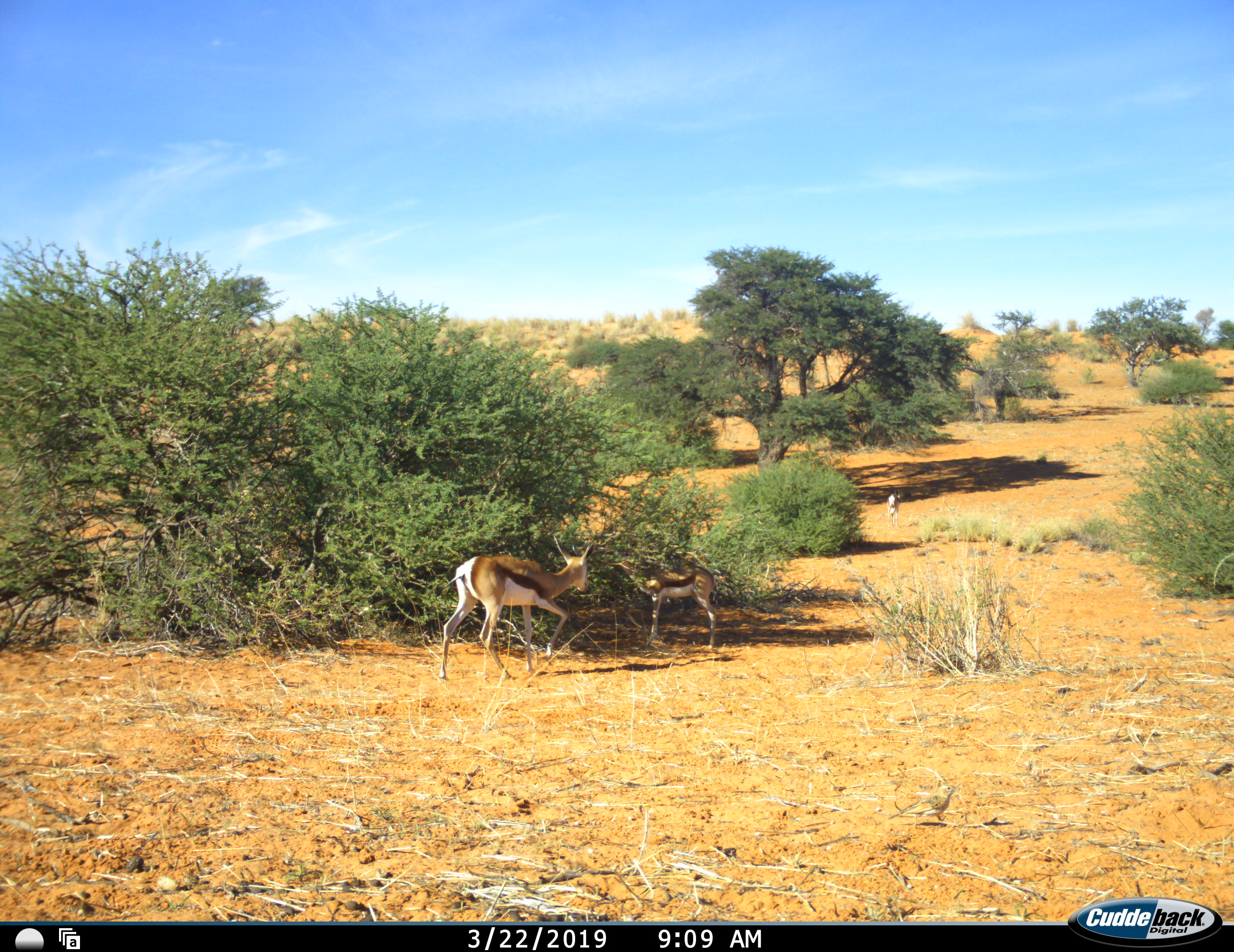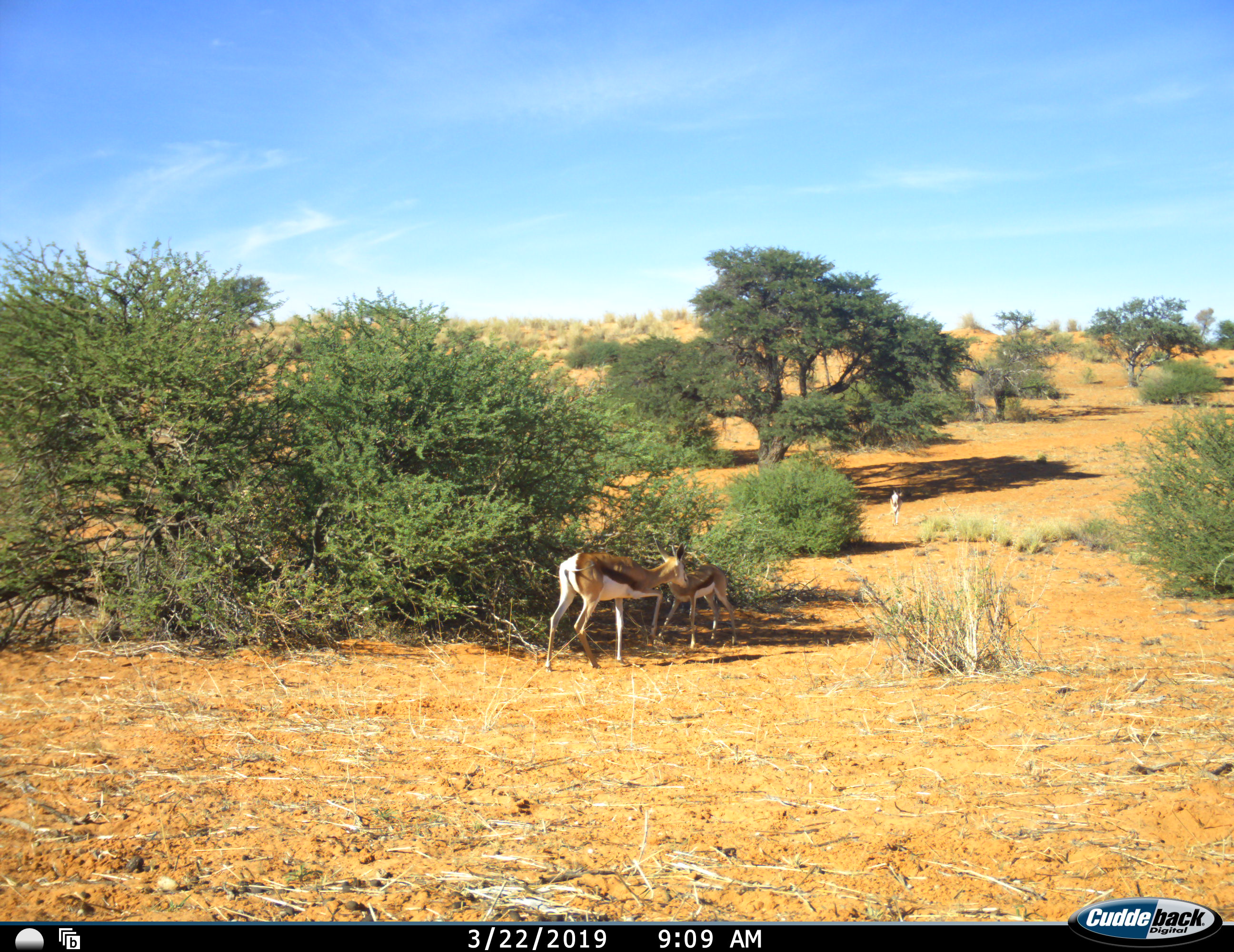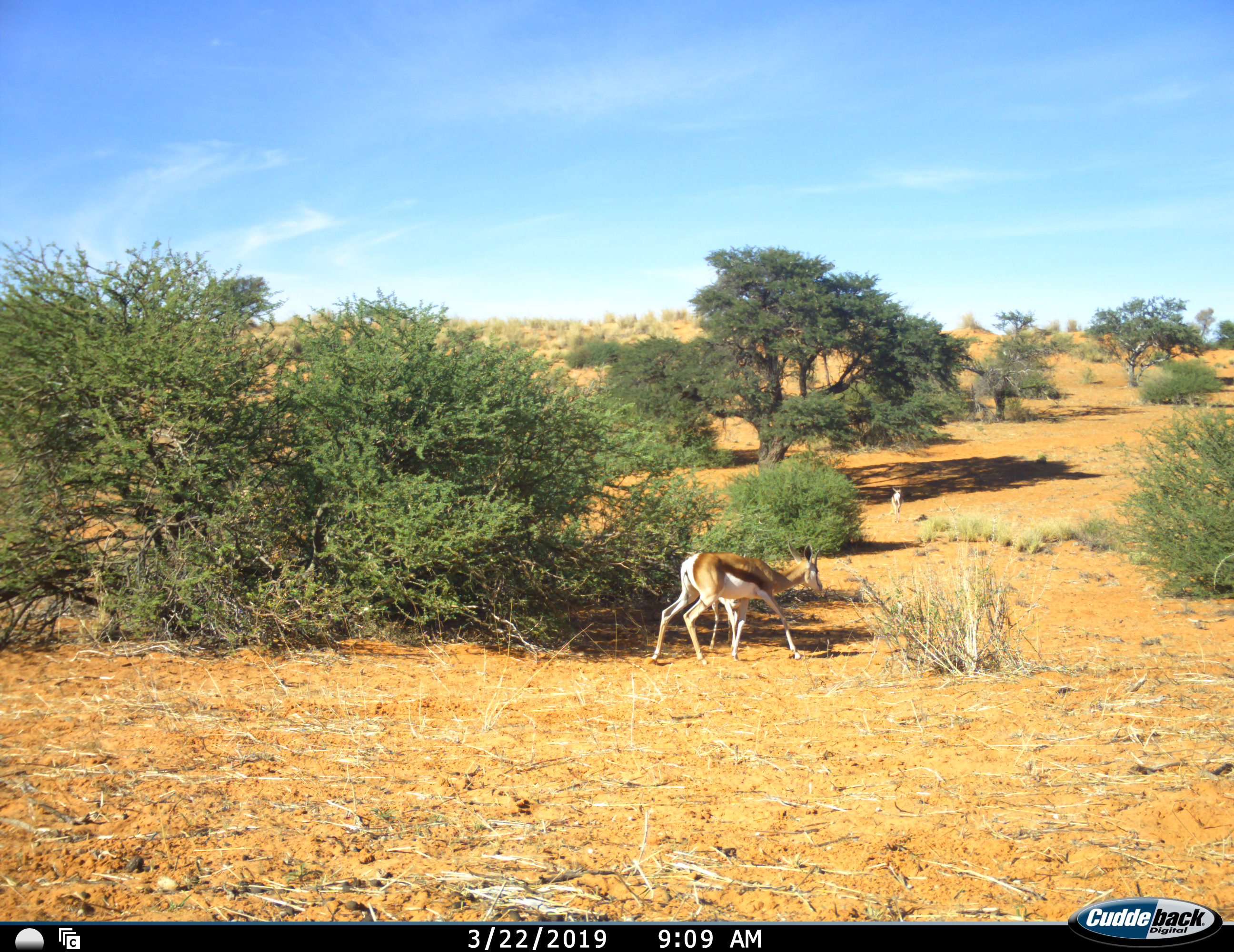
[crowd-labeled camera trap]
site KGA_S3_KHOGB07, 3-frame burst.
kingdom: Animalia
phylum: Chordata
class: Mammalia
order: Artiodactyla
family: Bovidae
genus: Antidorcas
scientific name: Antidorcas marsupialis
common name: springbok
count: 3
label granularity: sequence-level